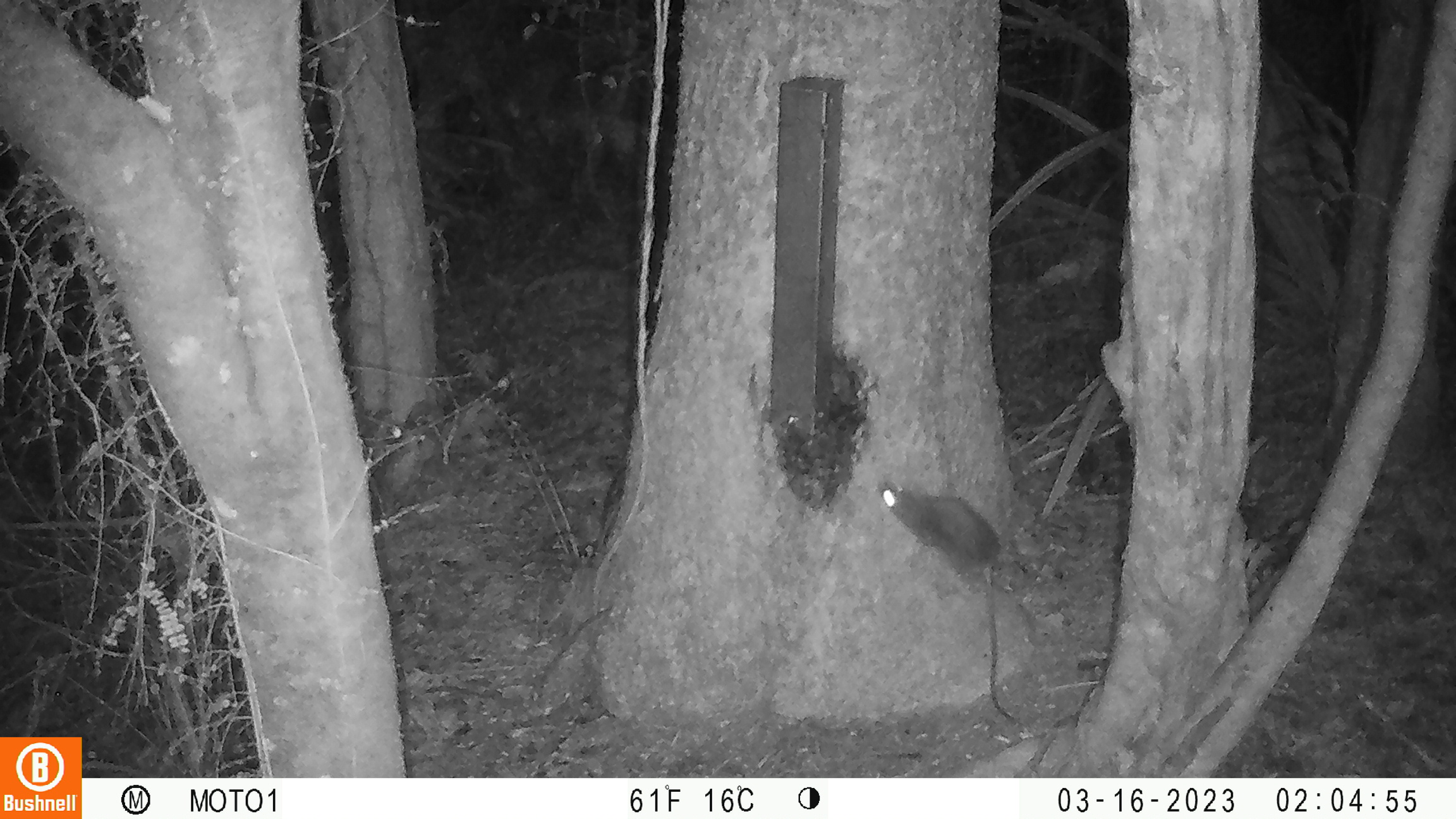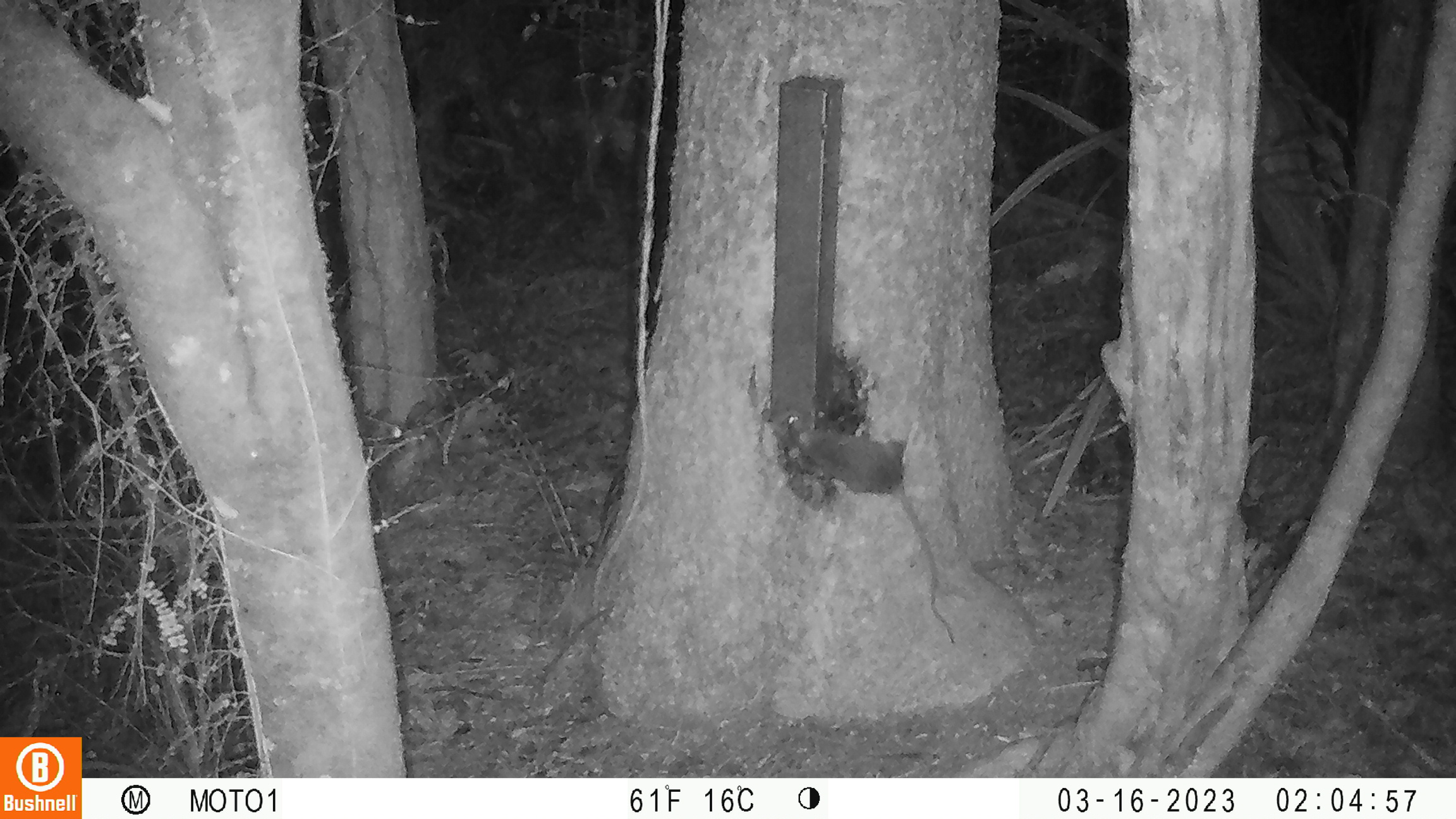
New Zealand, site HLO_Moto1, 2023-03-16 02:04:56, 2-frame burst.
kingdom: Animalia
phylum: Chordata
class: Mammalia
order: Rodentia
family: Muridae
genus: Rattus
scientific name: Rattus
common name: rat